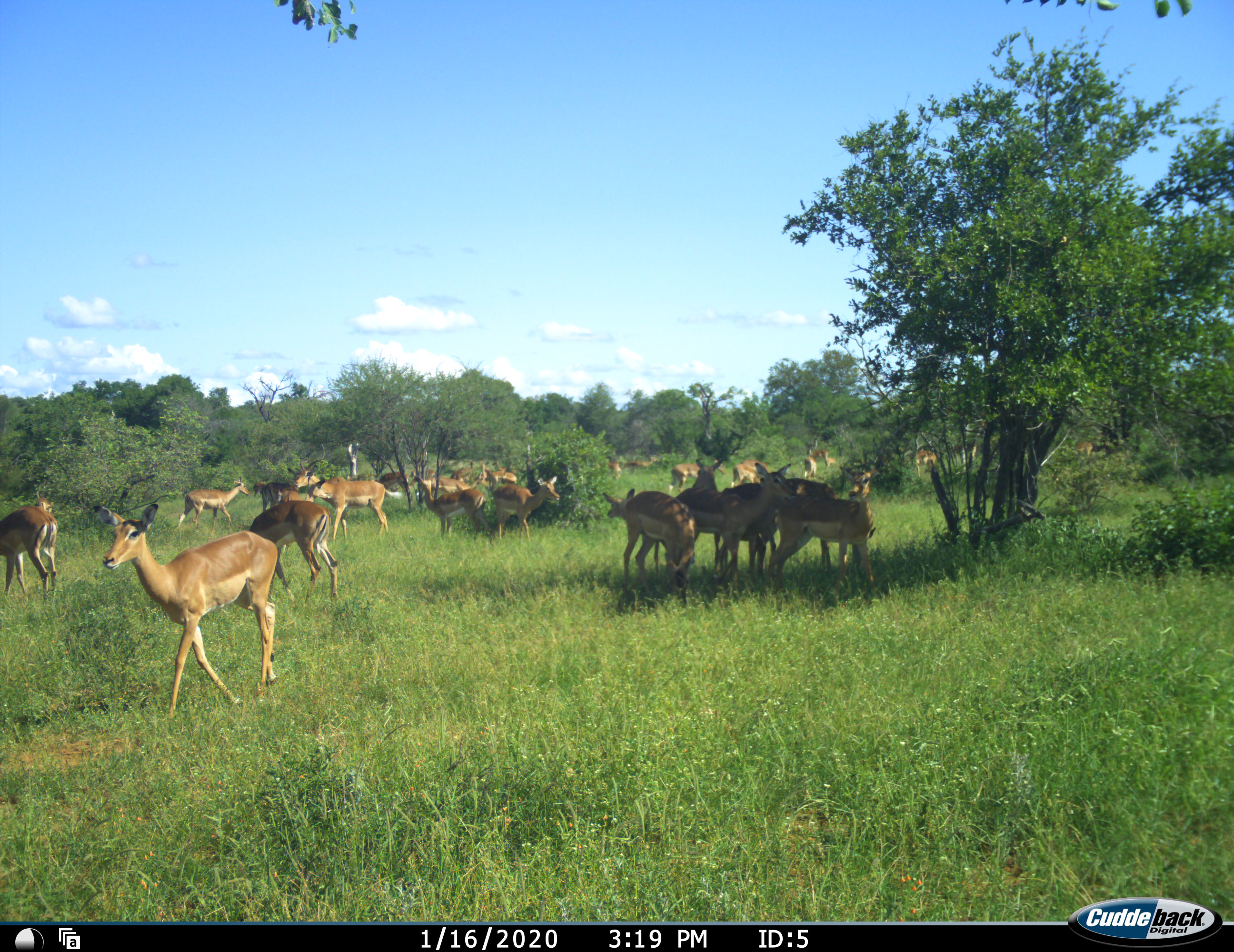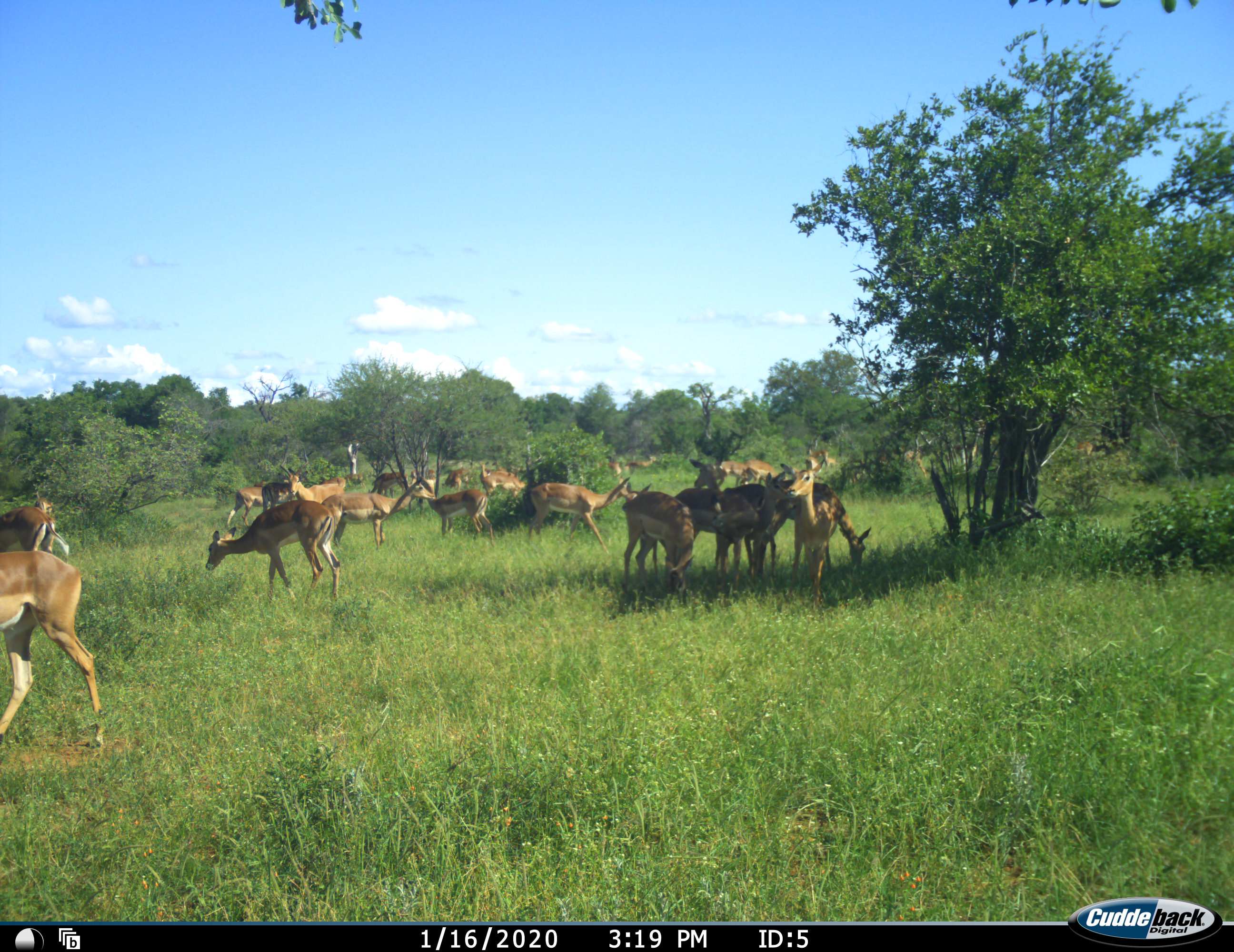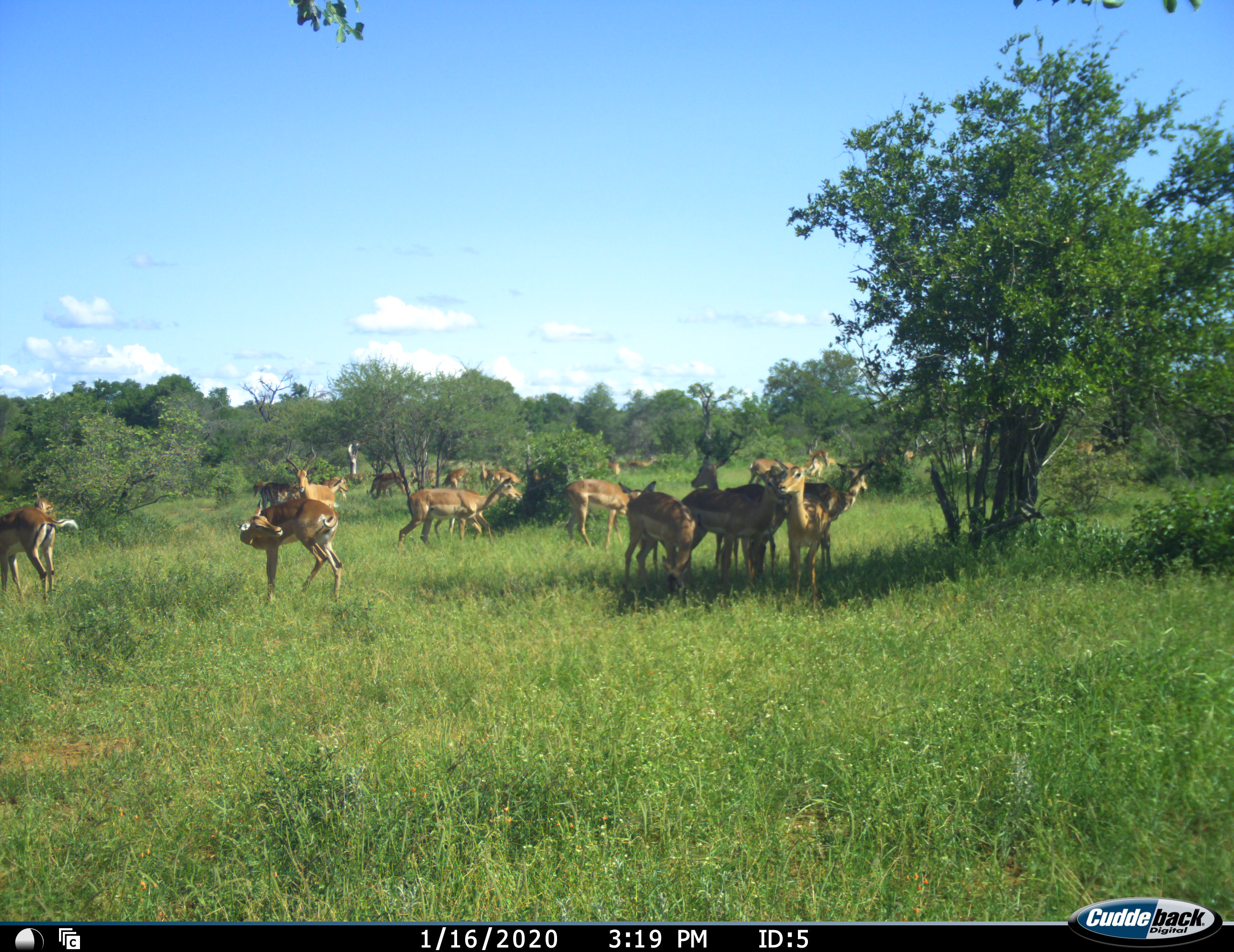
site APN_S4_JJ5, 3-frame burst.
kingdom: Animalia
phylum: Chordata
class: Mammalia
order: Artiodactyla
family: Bovidae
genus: Aepyceros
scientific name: Aepyceros melampus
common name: impala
Impala (Aepyceros melampus), count 11-50. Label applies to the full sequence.